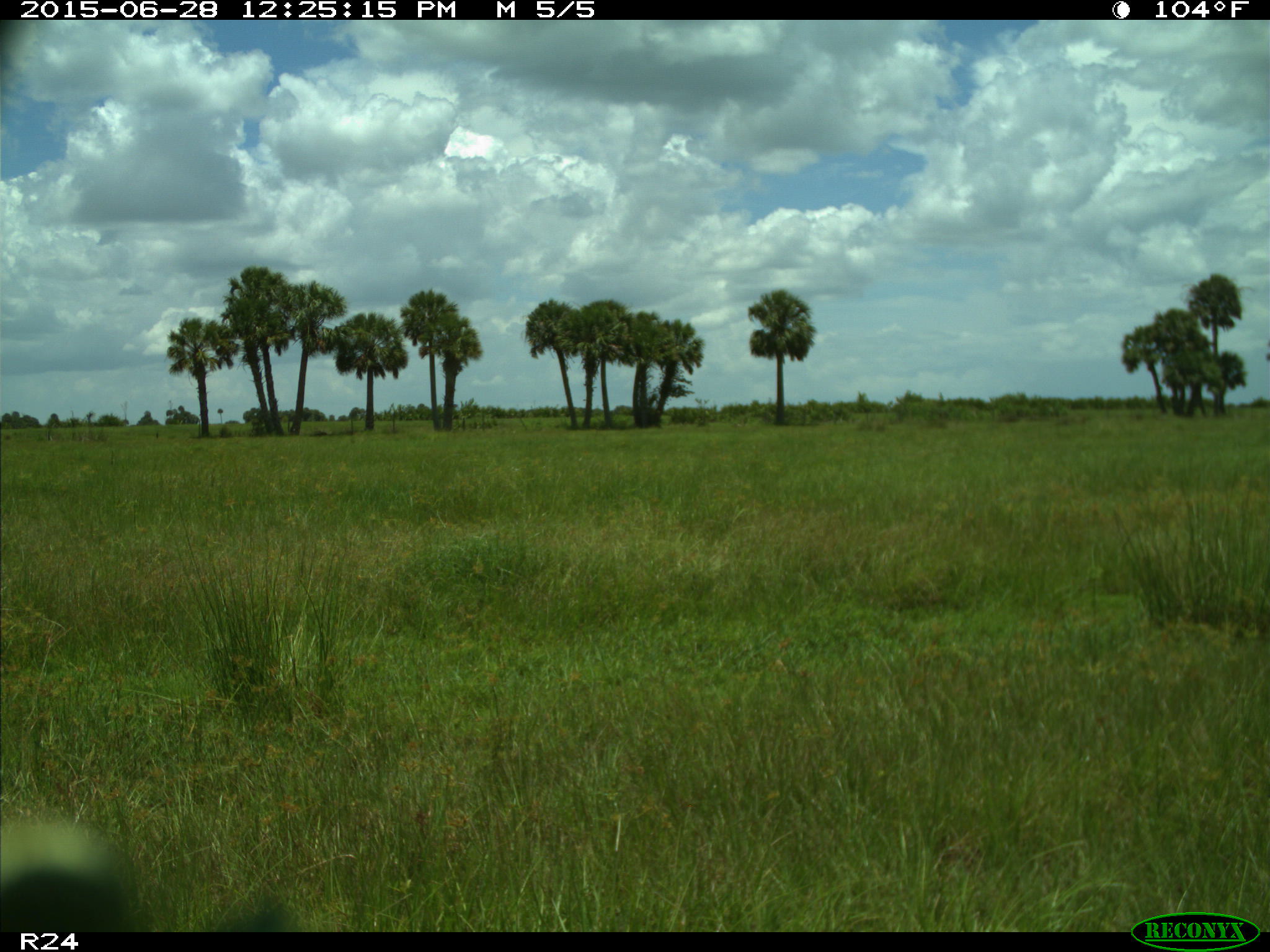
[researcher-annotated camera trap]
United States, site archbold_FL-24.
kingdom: Animalia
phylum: Chordata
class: Mammalia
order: Artiodactyla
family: Bovidae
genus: Bos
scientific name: Bos taurus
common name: domestic cow